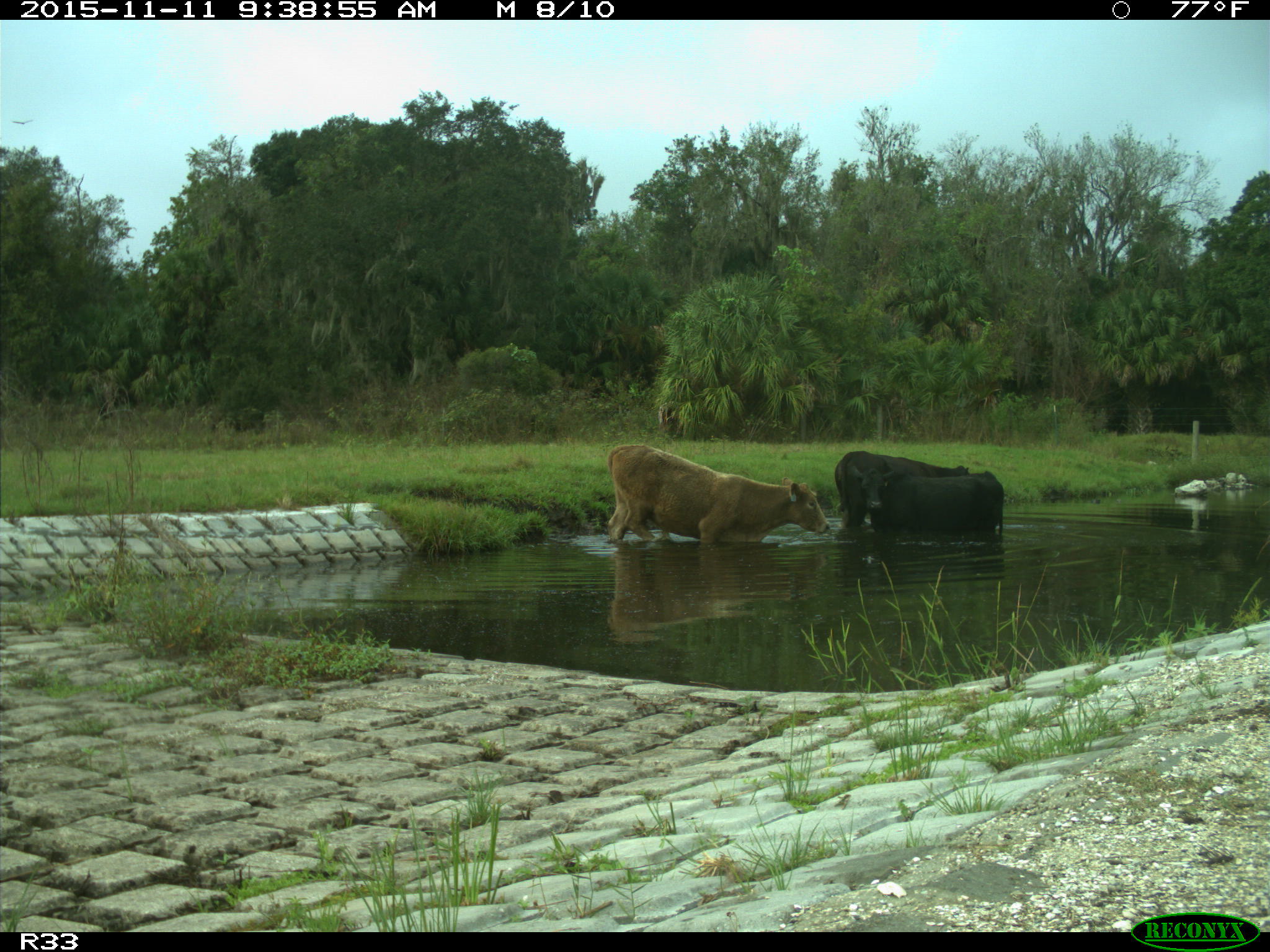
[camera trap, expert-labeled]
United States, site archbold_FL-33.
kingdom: Animalia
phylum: Chordata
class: Mammalia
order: Artiodactyla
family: Bovidae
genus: Bos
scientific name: Bos taurus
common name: domestic cow